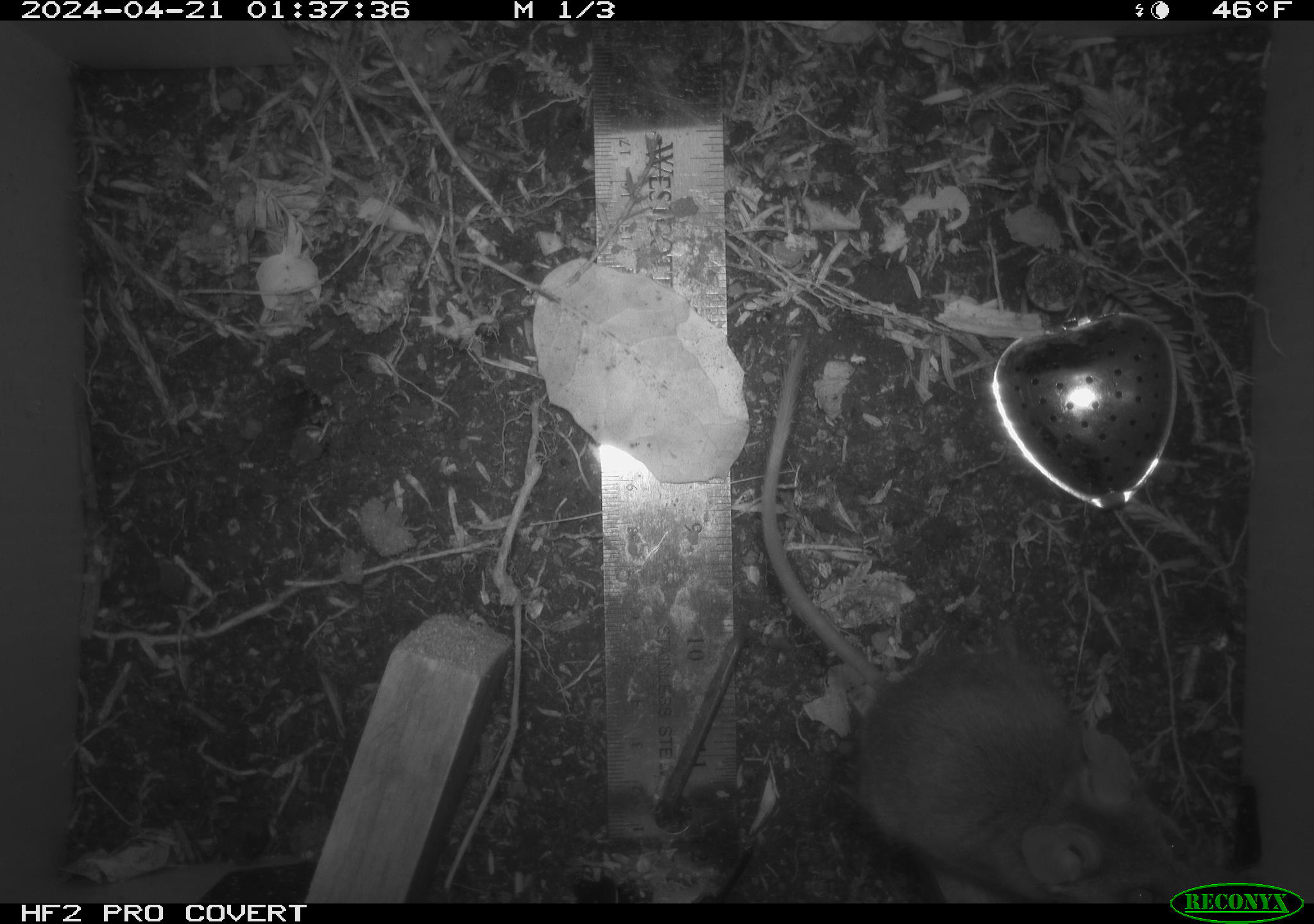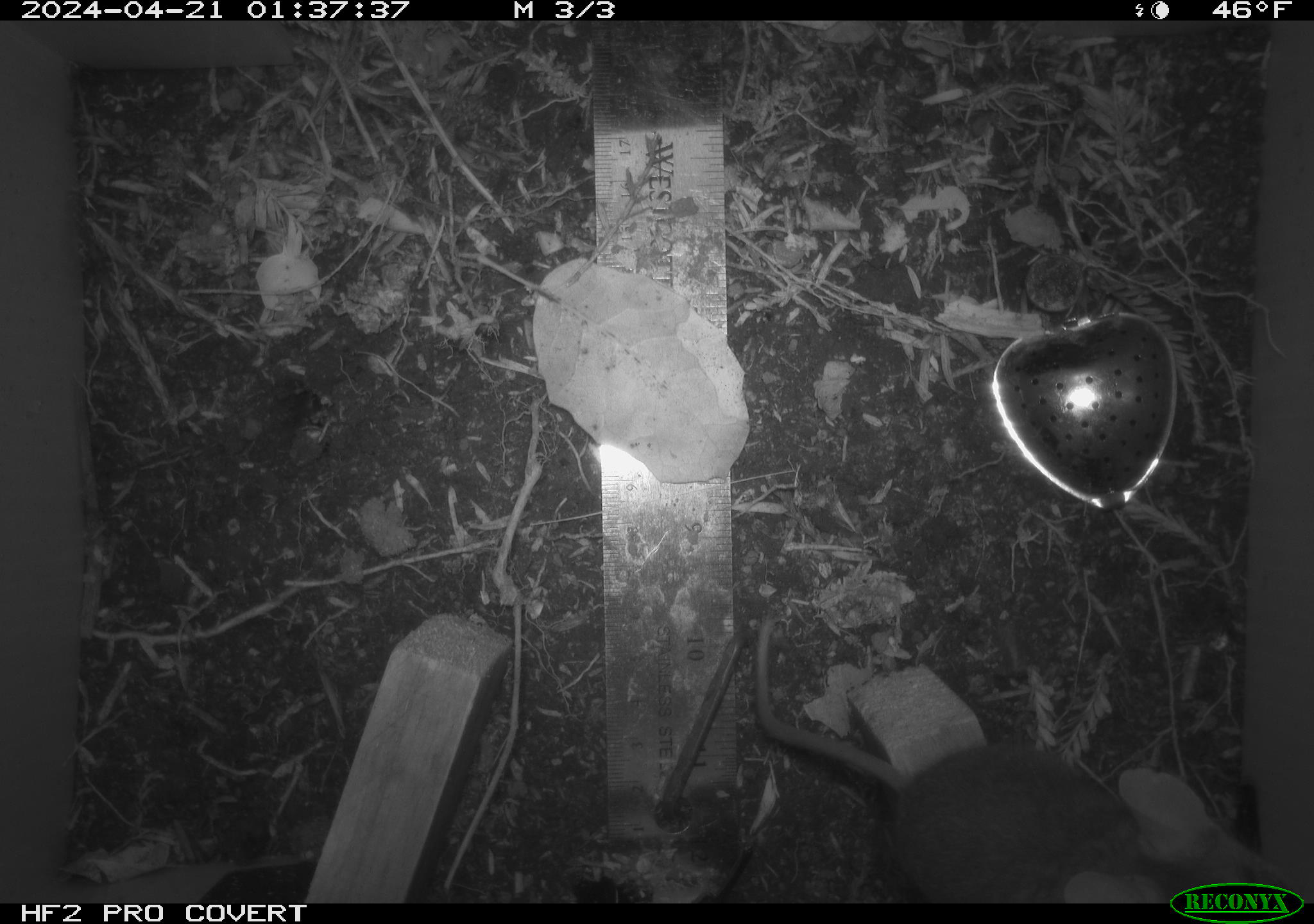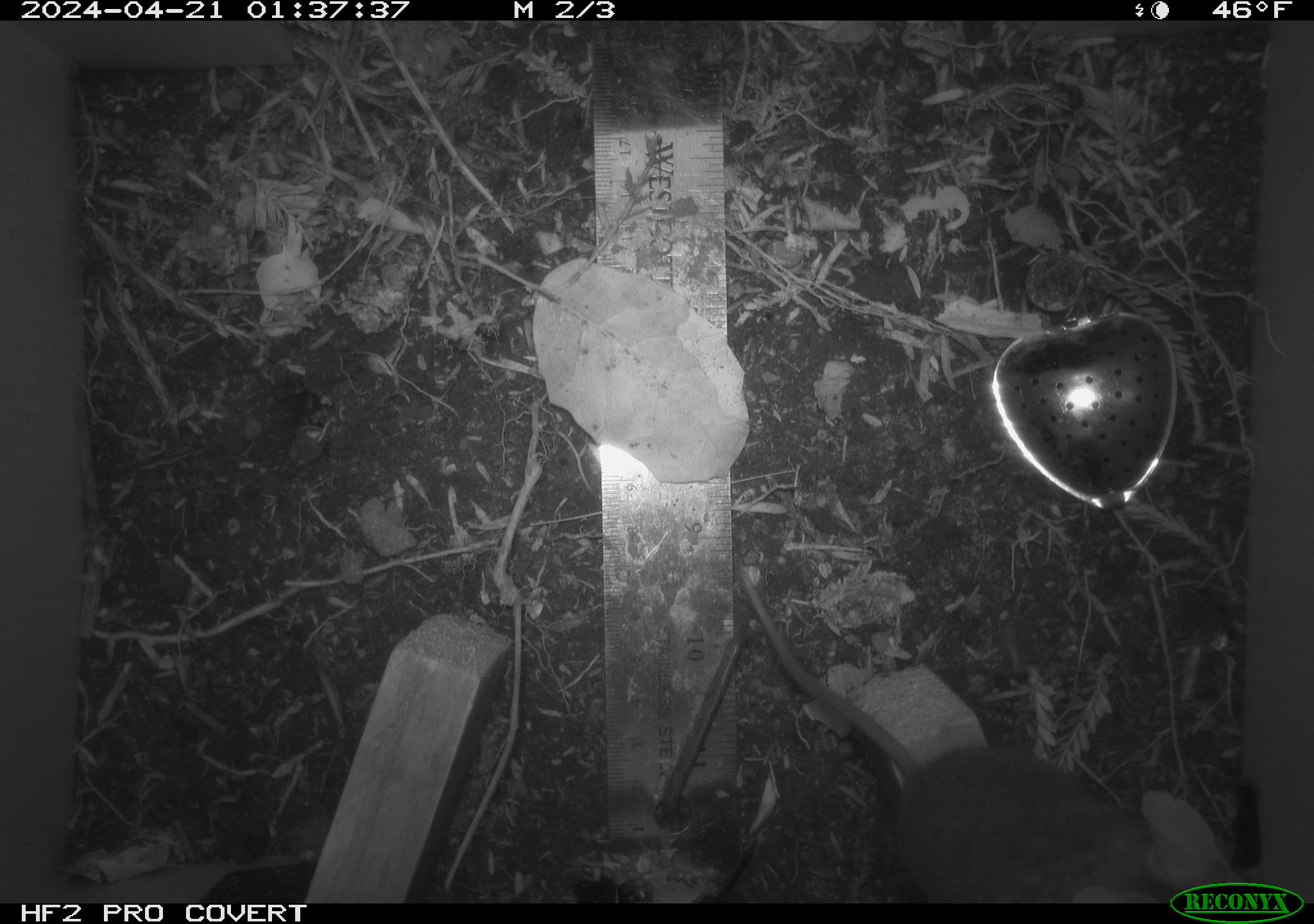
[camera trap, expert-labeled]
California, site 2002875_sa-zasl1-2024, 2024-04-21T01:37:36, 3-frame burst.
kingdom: Animalia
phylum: Chordata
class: Mammalia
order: Rodentia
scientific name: Rodentia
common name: rodent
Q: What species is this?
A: Rodent (Rodentia).